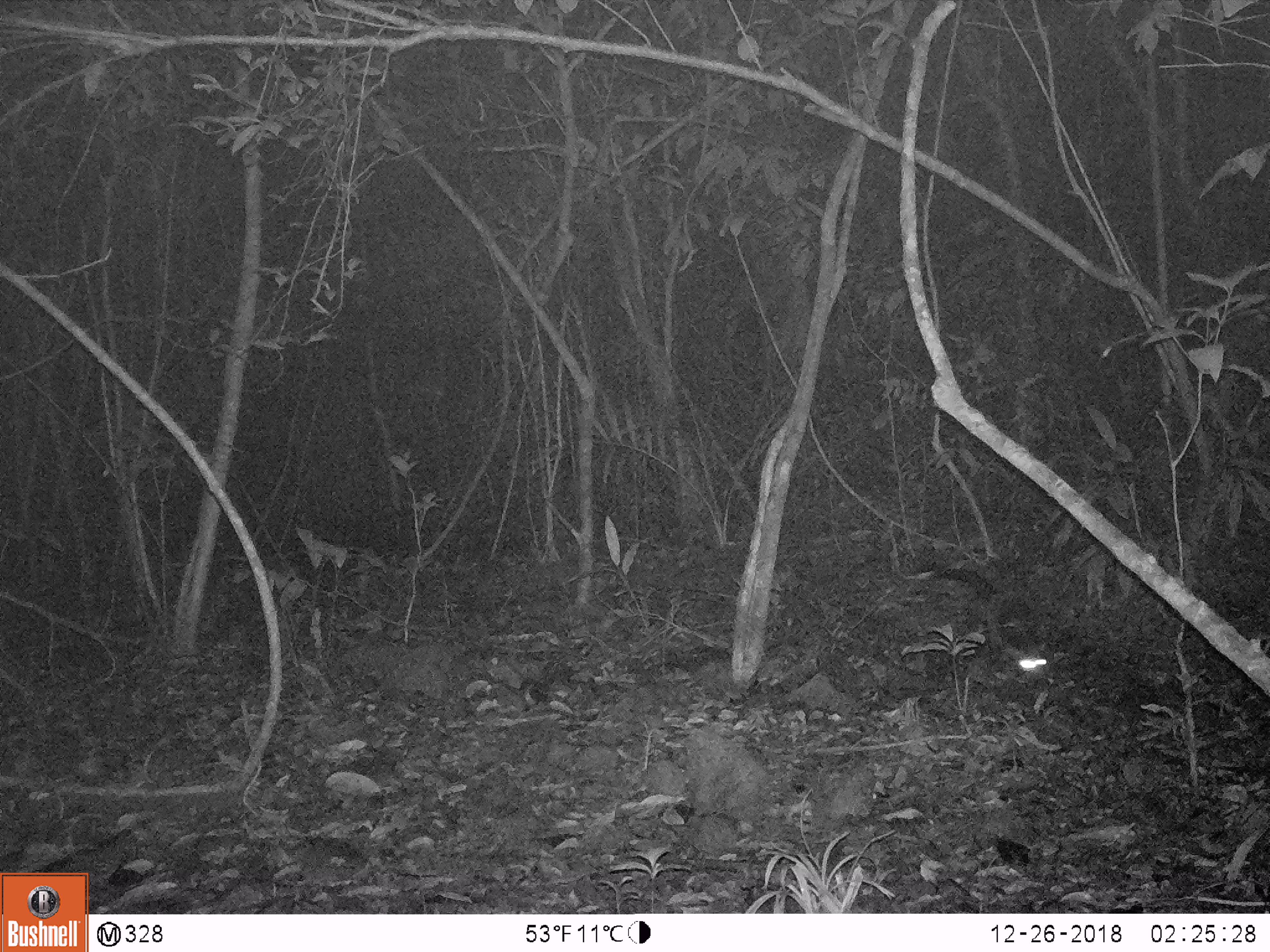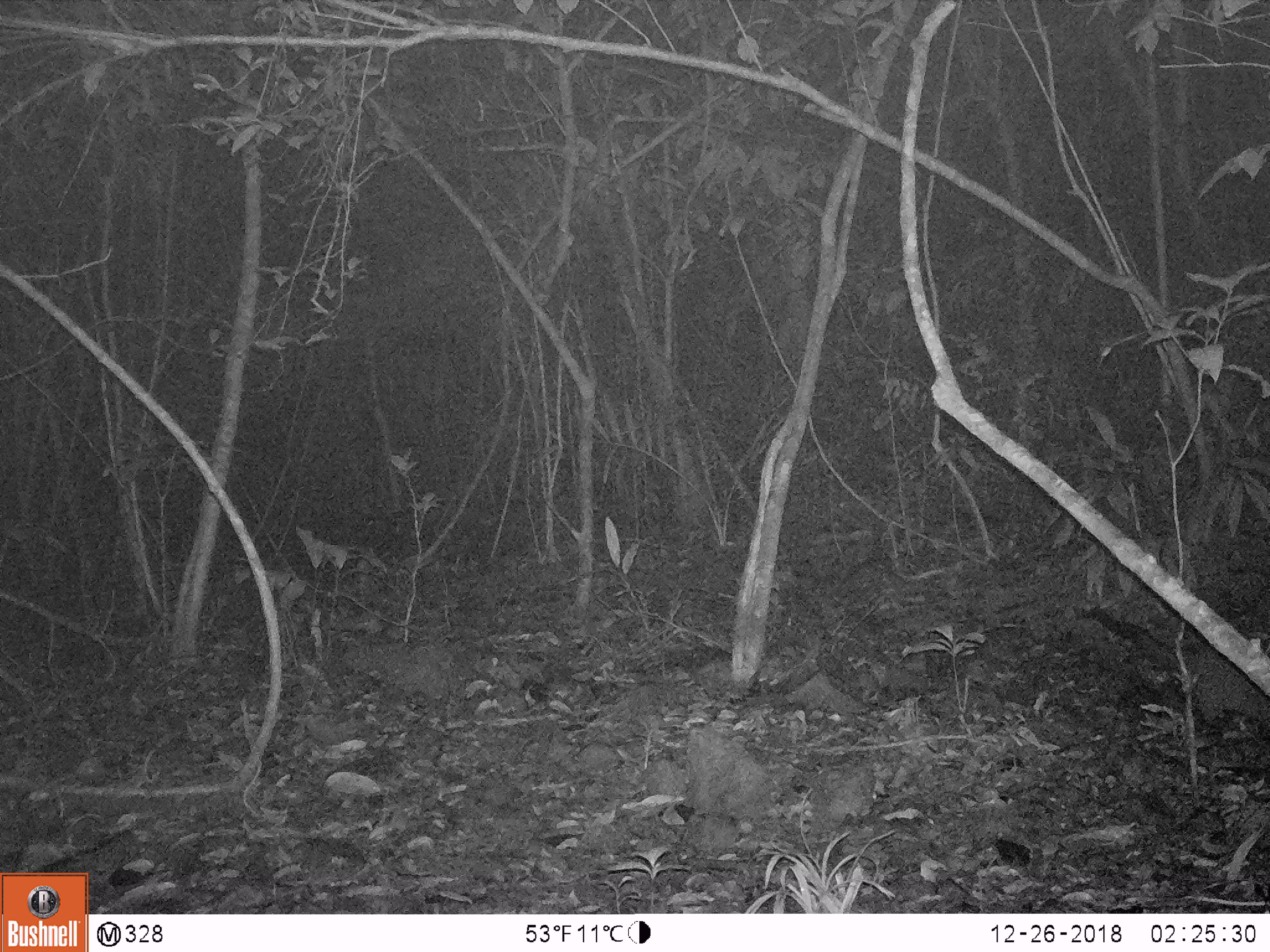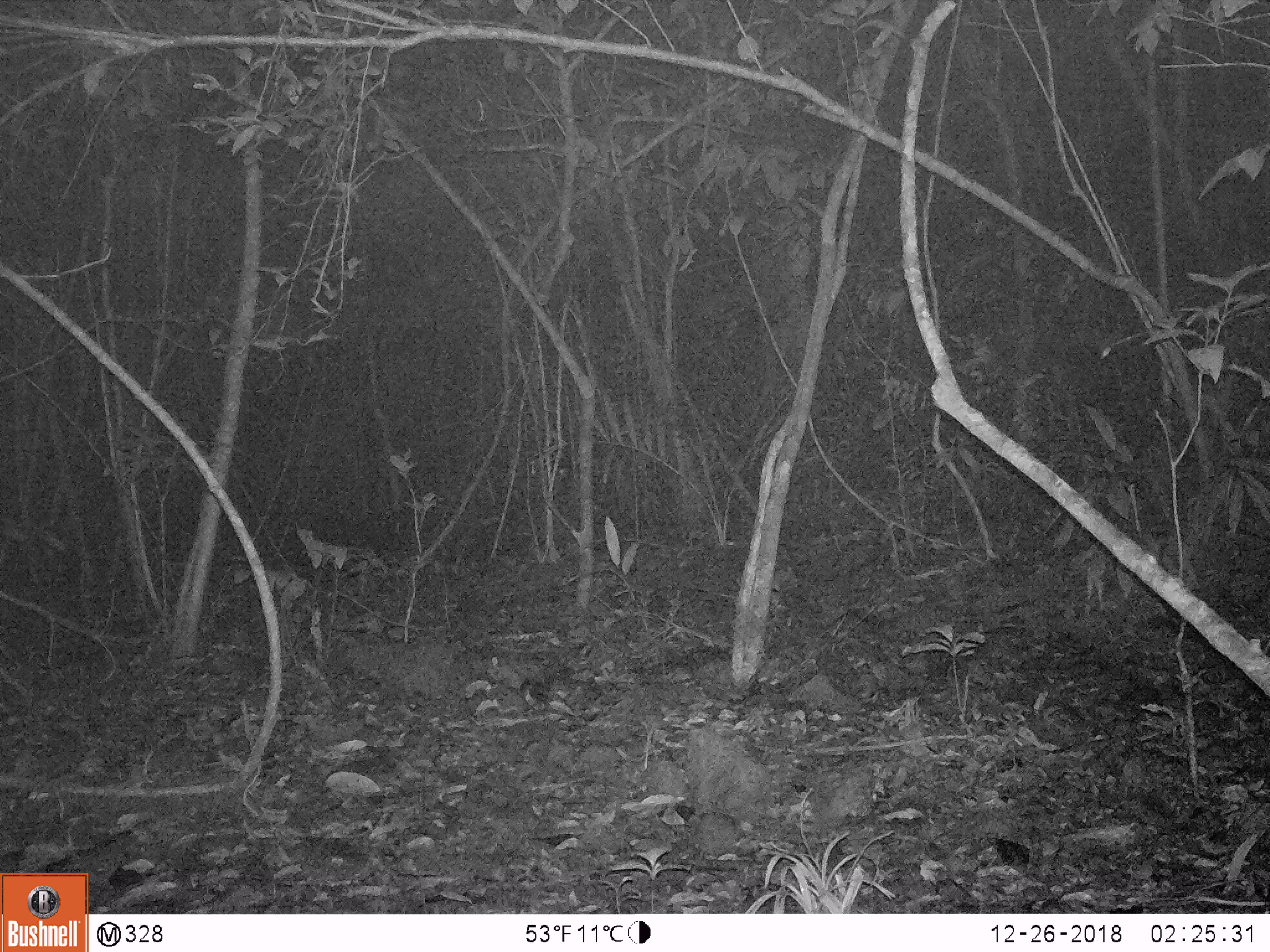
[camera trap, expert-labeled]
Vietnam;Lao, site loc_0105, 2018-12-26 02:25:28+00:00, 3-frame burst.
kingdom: Animalia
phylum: Chordata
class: Mammalia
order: Carnivora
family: Viverridae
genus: Paguma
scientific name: Paguma larvata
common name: masked palm civet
Masked palm civet (Paguma larvata). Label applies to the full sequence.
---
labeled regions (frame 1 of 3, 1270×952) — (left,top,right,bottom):
masked palm civet: (933,567,1047,684)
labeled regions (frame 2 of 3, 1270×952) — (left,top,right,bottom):
masked palm civet: (1089,606,1270,729)